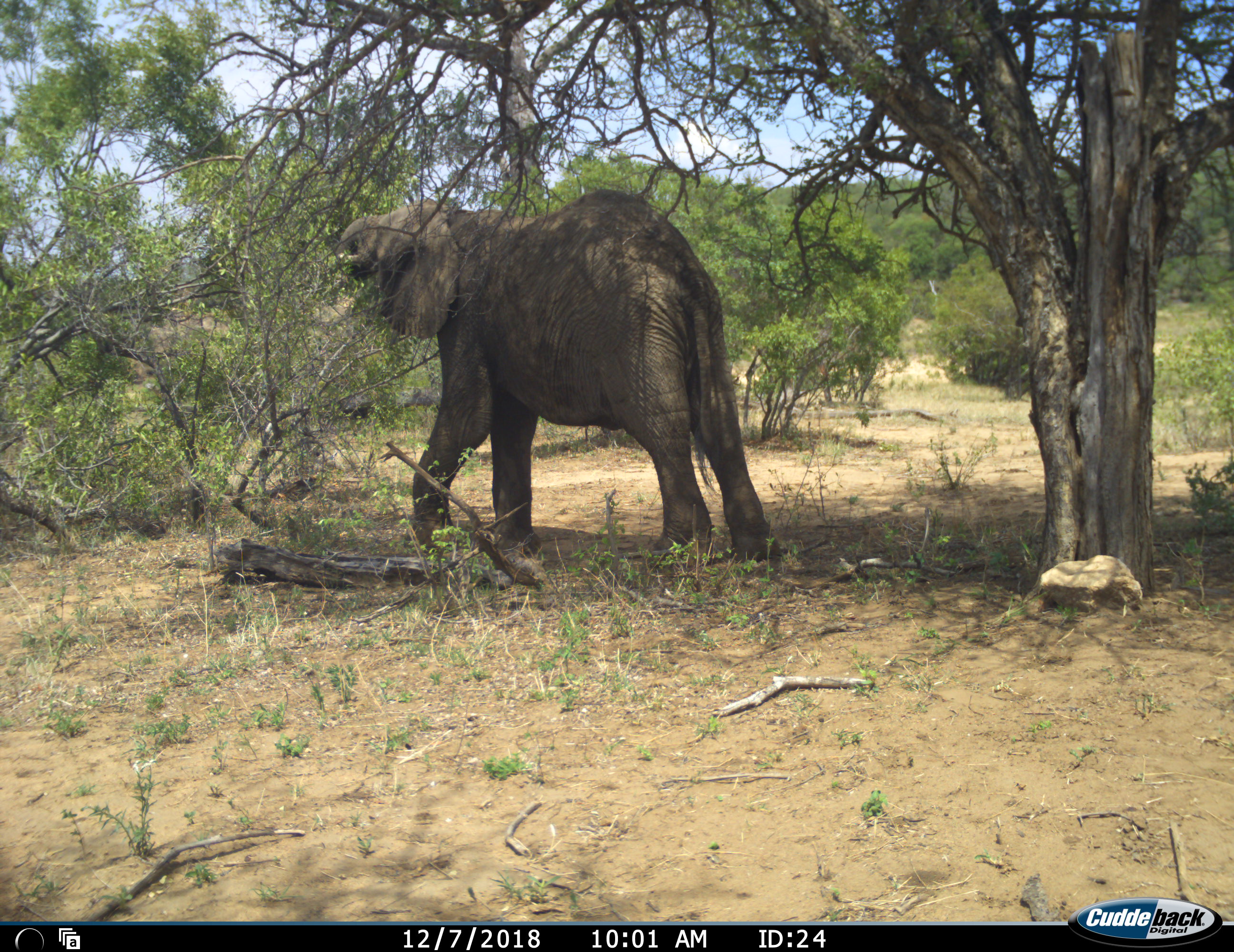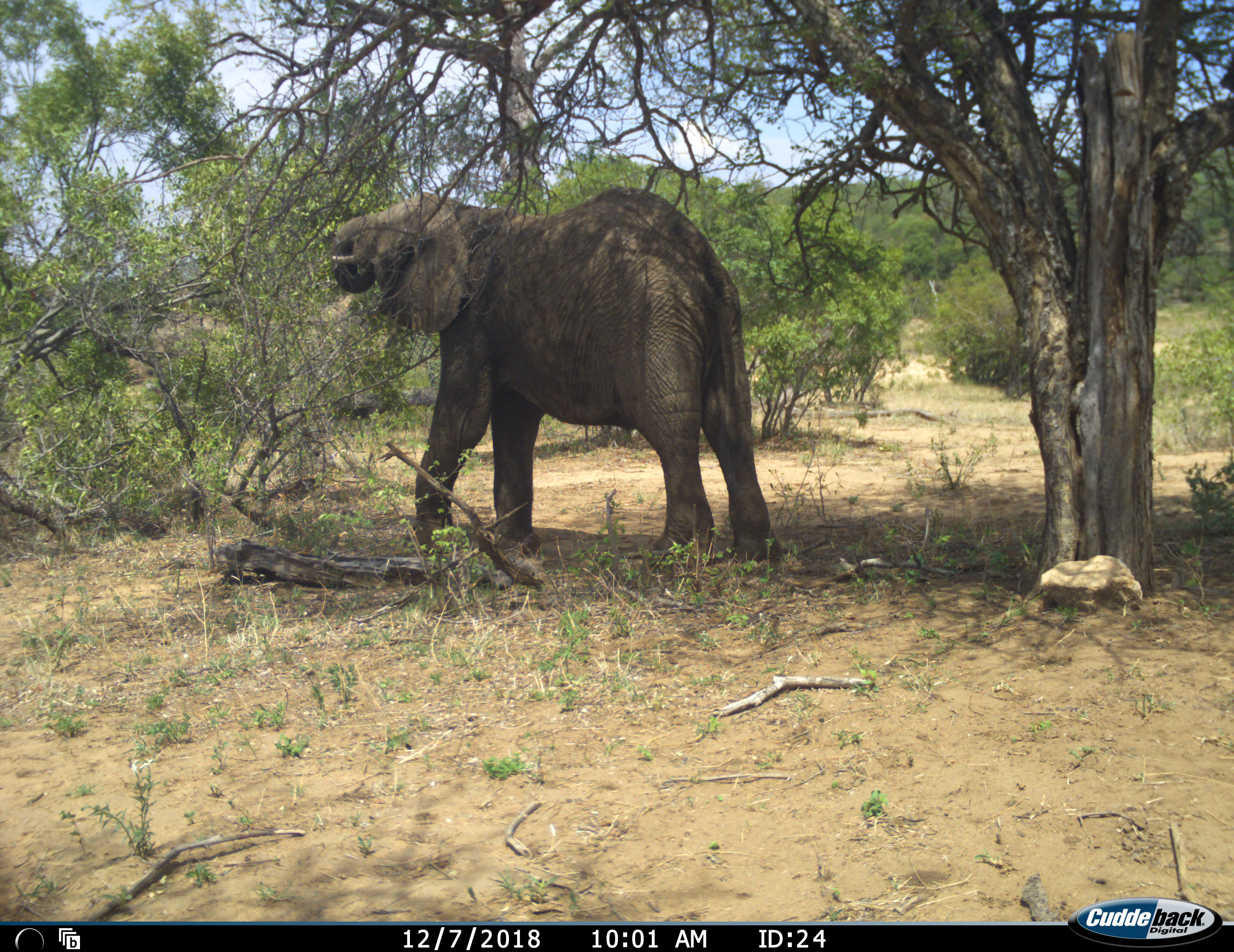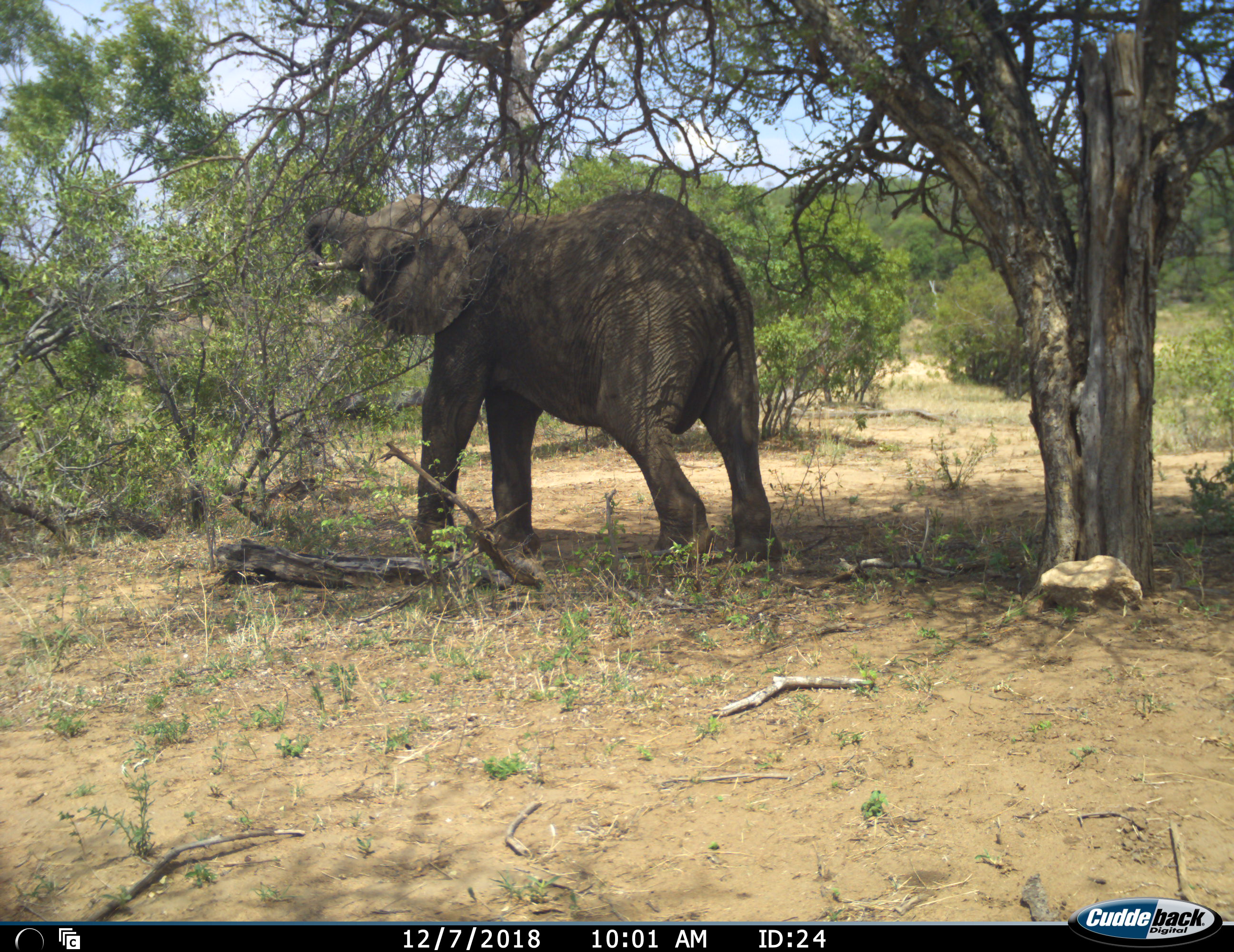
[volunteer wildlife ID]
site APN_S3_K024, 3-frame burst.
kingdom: Animalia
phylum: Chordata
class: Mammalia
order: Proboscidea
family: Elephantidae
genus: Loxodonta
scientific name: Loxodonta africana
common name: african bush elephant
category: elephant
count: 1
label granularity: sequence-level